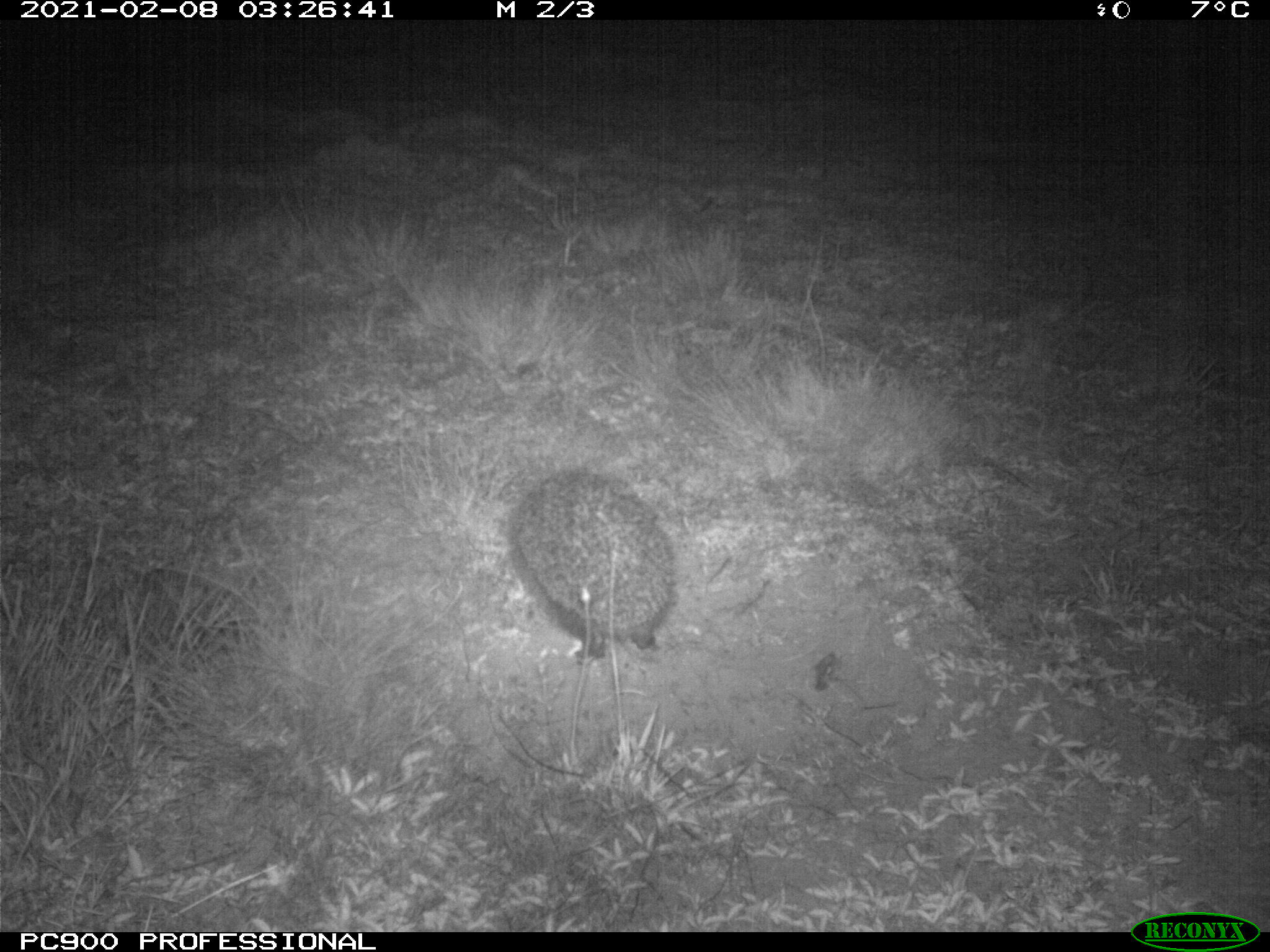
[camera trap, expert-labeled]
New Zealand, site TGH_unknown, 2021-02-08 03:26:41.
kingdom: Animalia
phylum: Chordata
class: Mammalia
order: Eulipotyphla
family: Erinaceidae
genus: Erinaceus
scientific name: Erinaceus europaeus europaeus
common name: european hedgehog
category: hedgehog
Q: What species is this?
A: Hedgehog (european hedgehog) (Erinaceus europaeus europaeus).